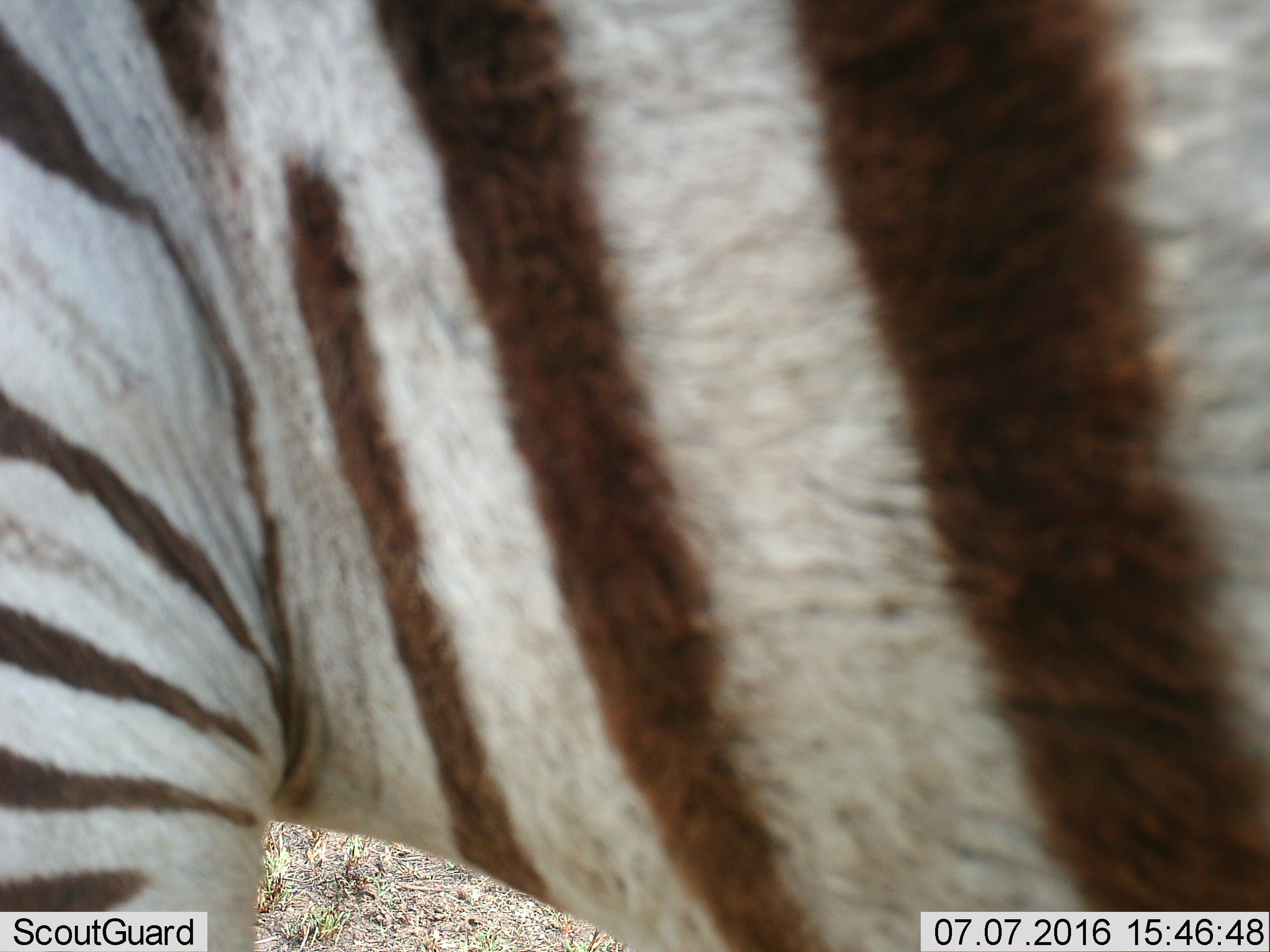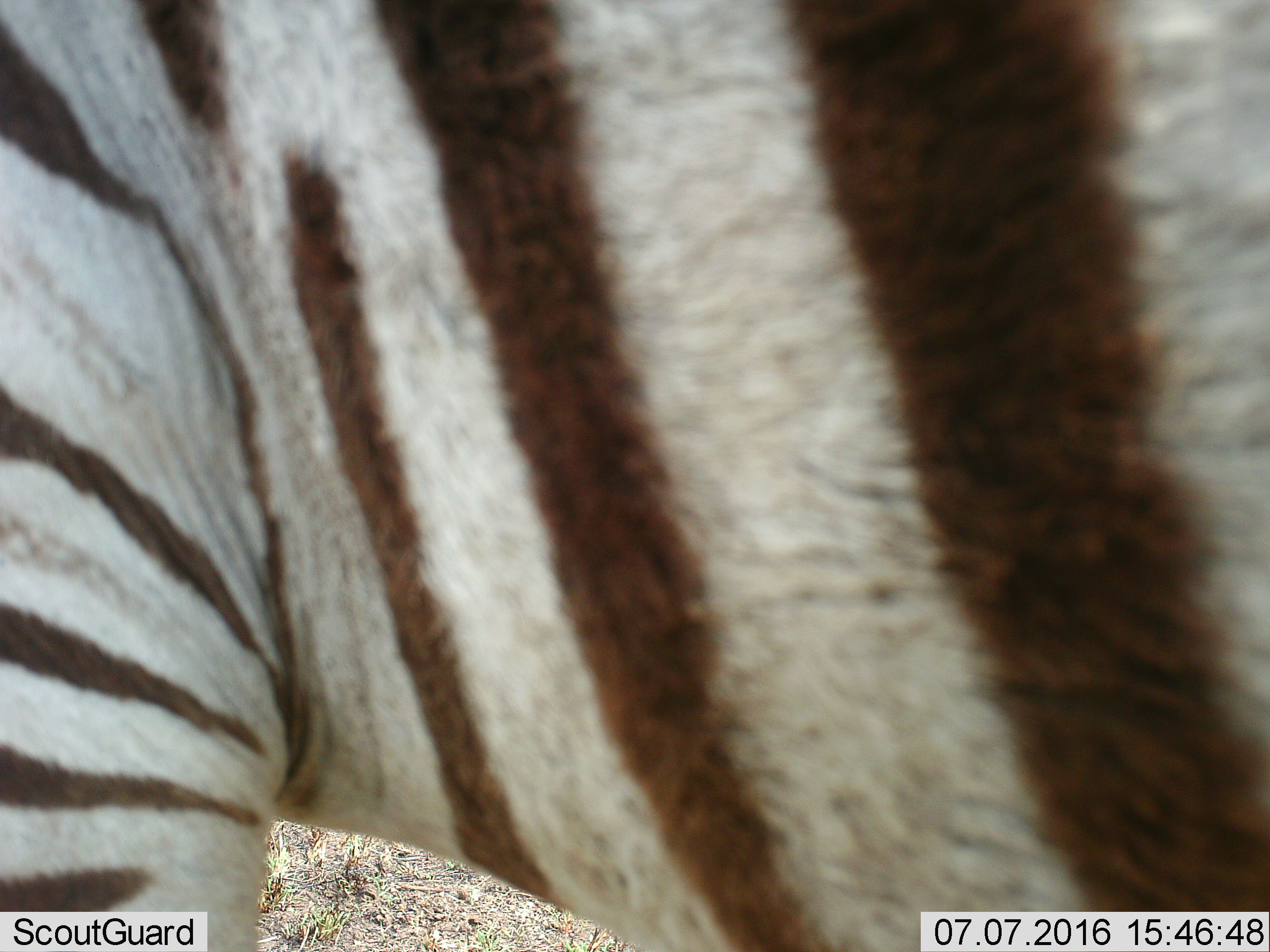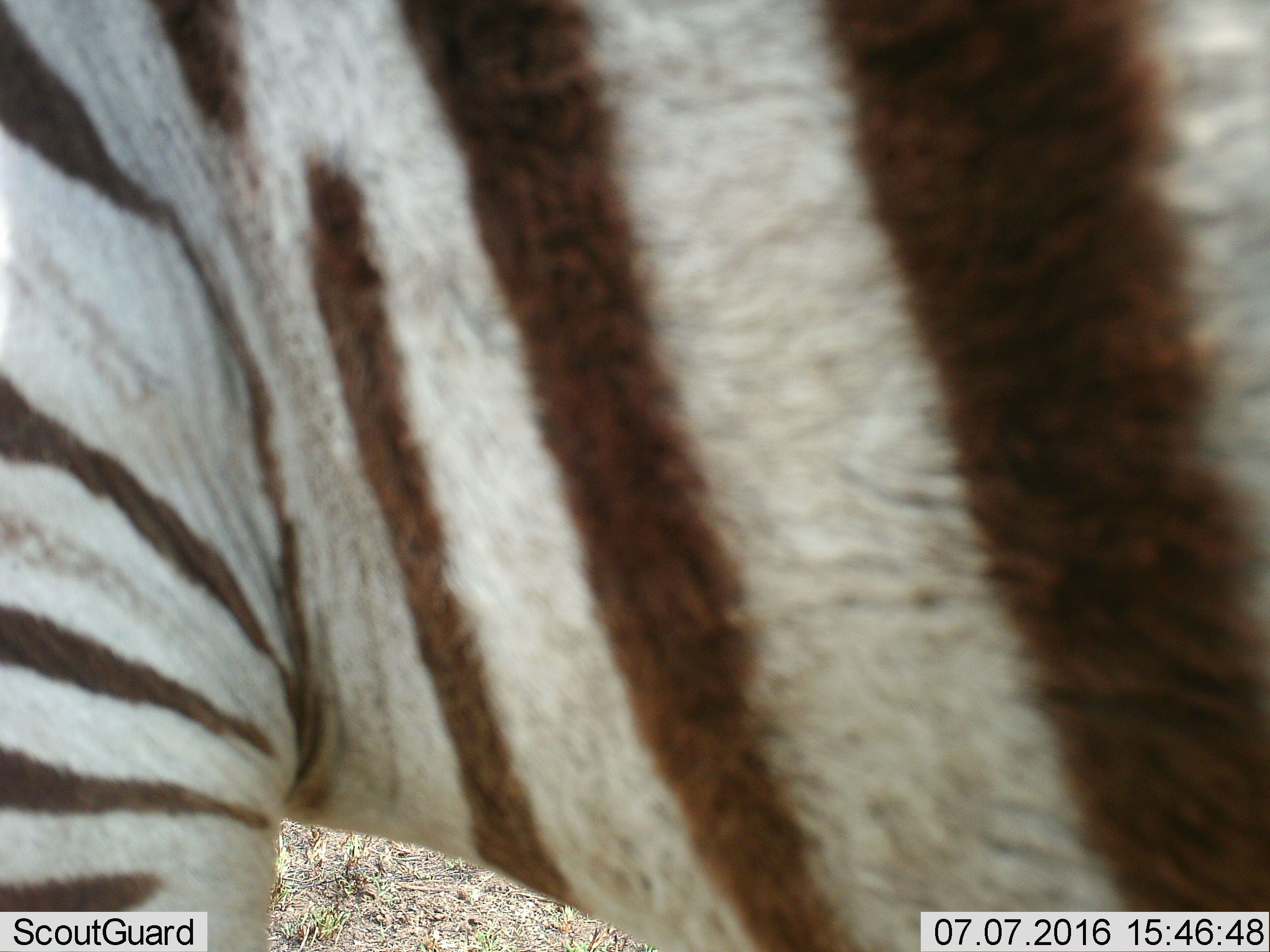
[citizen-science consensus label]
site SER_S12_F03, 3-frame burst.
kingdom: Animalia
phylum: Chordata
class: Mammalia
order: Perissodactyla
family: Equidae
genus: Equus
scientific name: Equus quagga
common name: plains zebra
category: zebraplains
Zebraplains (plains zebra) (Equus quagga), count 1. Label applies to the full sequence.